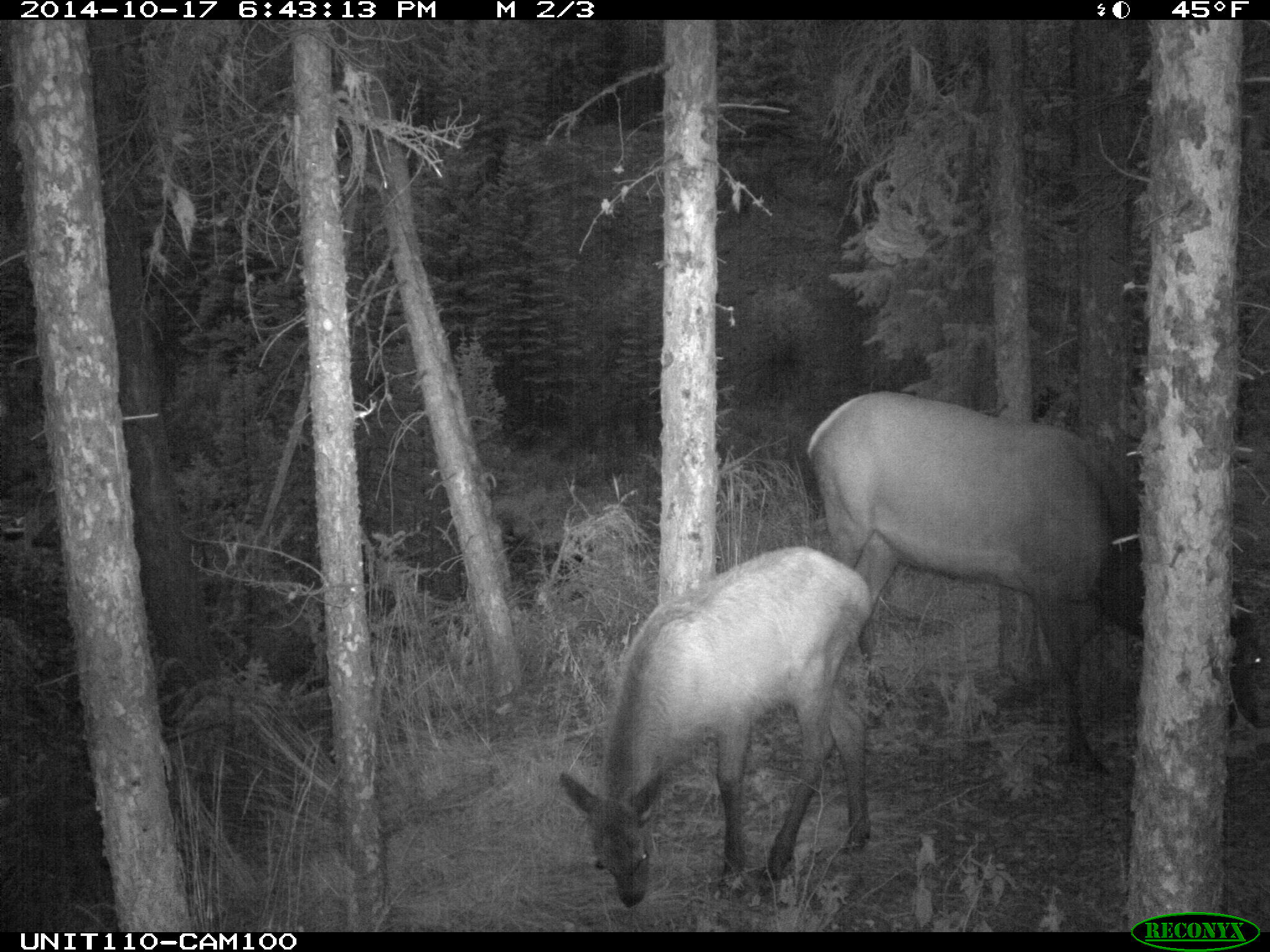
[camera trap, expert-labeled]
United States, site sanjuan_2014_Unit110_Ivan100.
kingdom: Animalia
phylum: Chordata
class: Mammalia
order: Artiodactyla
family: Cervidae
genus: Cervus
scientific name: Cervus elaphus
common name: red deer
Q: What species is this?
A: Cervus elaphus (red deer).